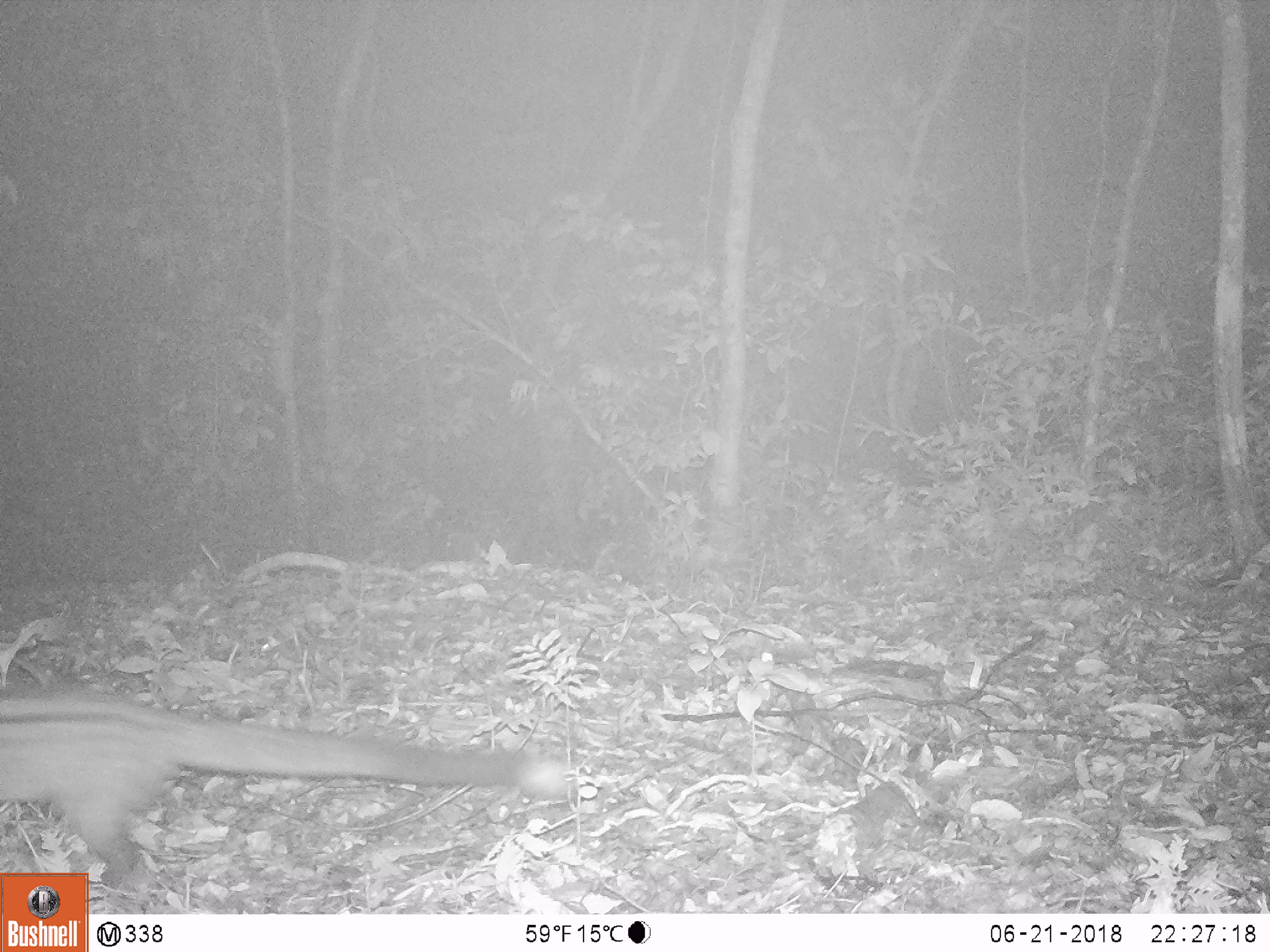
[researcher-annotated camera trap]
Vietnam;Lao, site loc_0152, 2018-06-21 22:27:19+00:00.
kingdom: Animalia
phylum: Chordata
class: Mammalia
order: Carnivora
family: Viverridae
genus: Paradoxurus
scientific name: Paradoxurus hermaphroditus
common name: common palm civet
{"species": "common palm civet (Paradoxurus hermaphroditus)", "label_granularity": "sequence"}